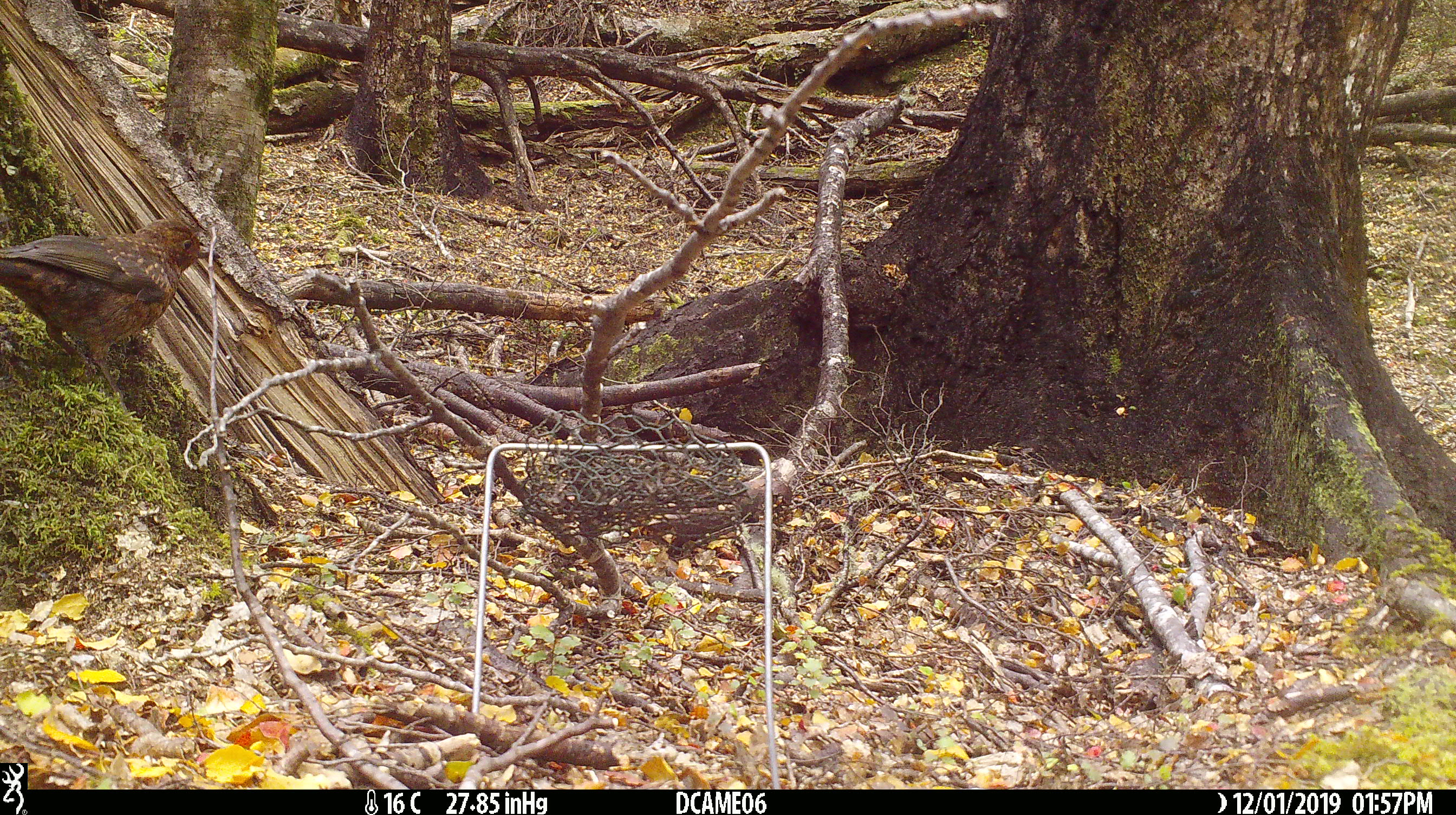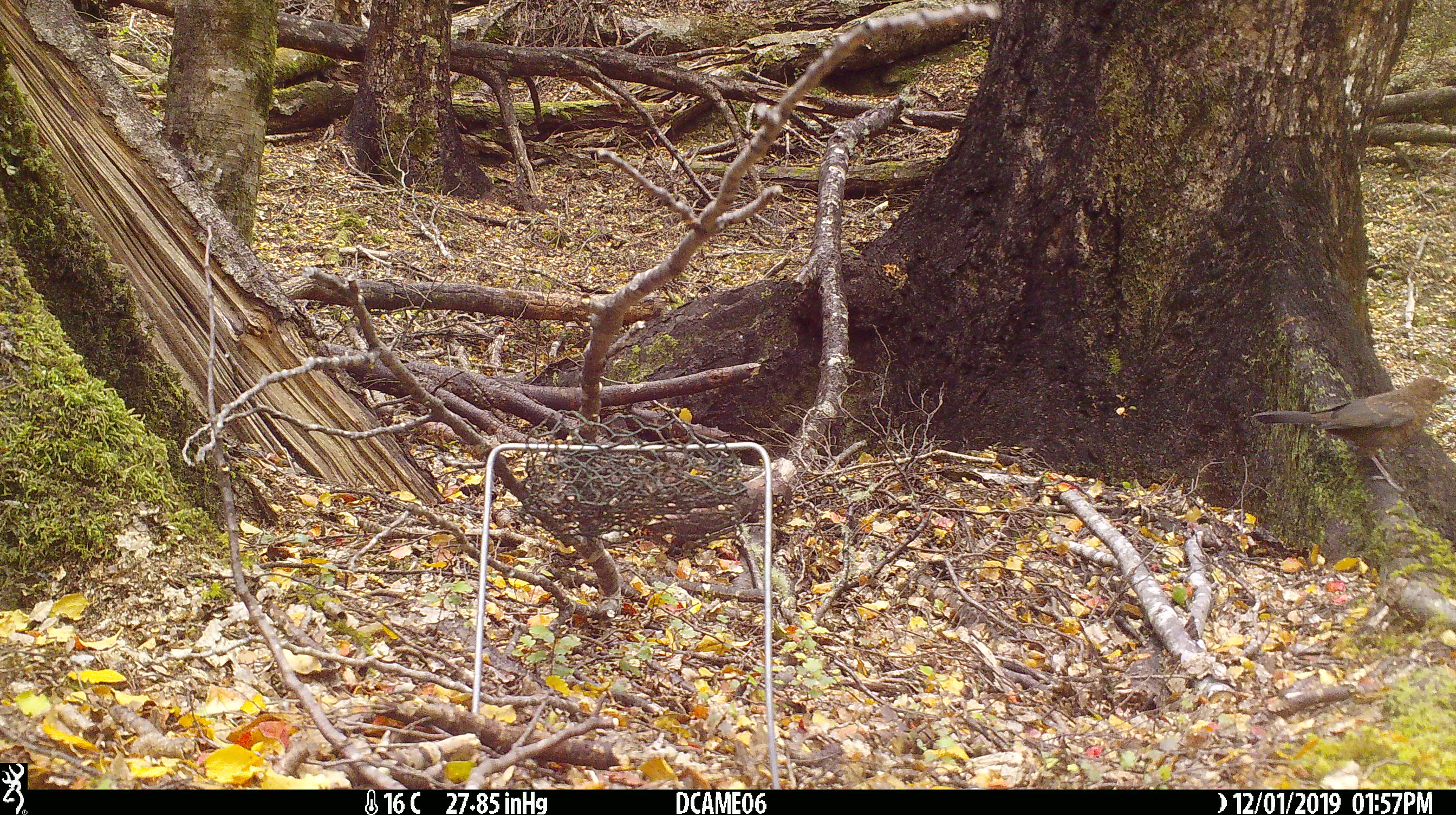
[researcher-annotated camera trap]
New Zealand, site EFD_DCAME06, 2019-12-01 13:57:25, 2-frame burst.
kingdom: Animalia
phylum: Chordata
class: Aves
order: Passeriformes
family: Turdidae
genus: Turdus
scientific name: Turdus merula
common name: eurasian blackbird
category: blackbird